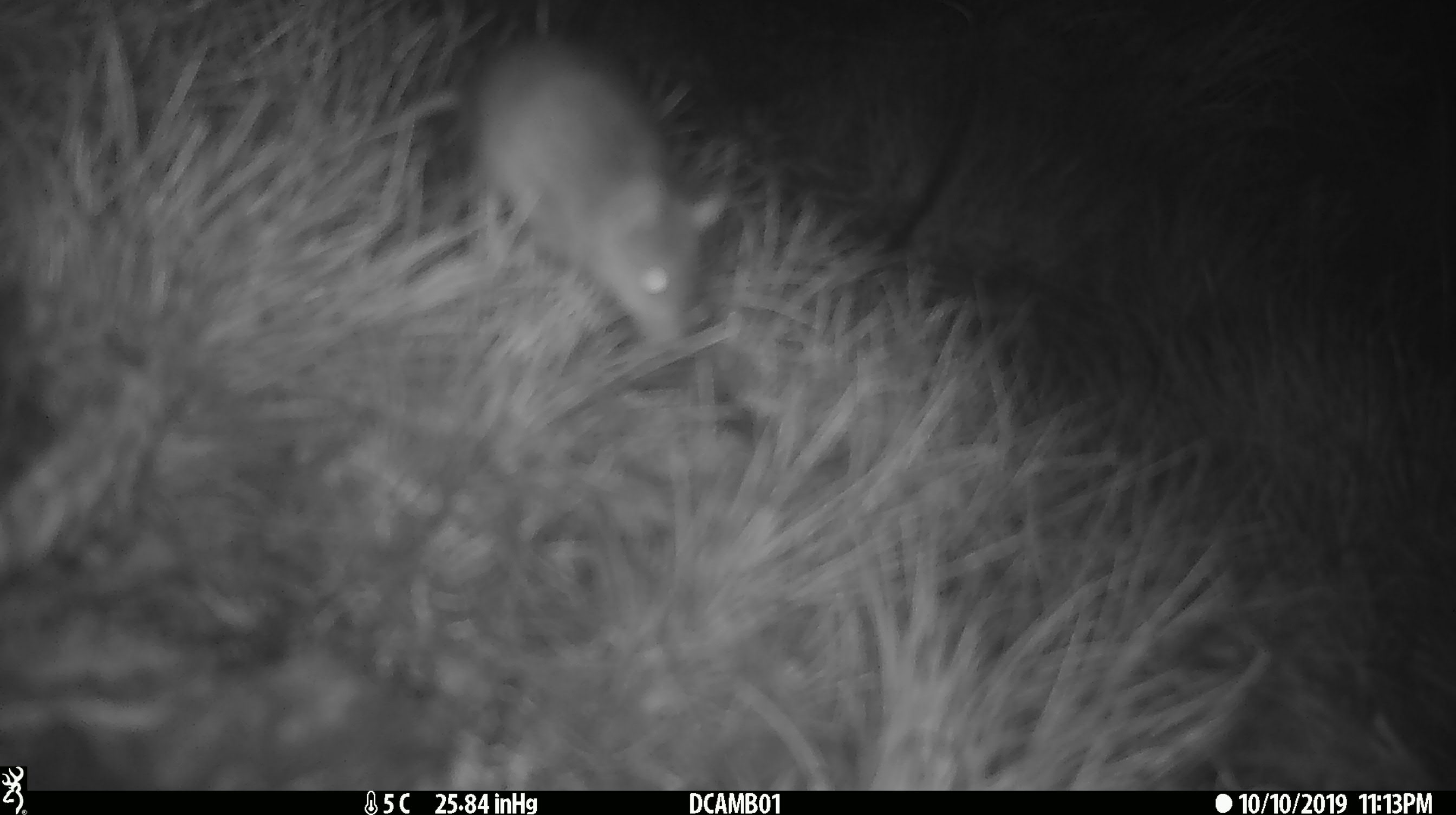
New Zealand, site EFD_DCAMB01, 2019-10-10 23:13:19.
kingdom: Animalia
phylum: Chordata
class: Mammalia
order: Rodentia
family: Muridae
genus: Mus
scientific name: Mus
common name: mouse